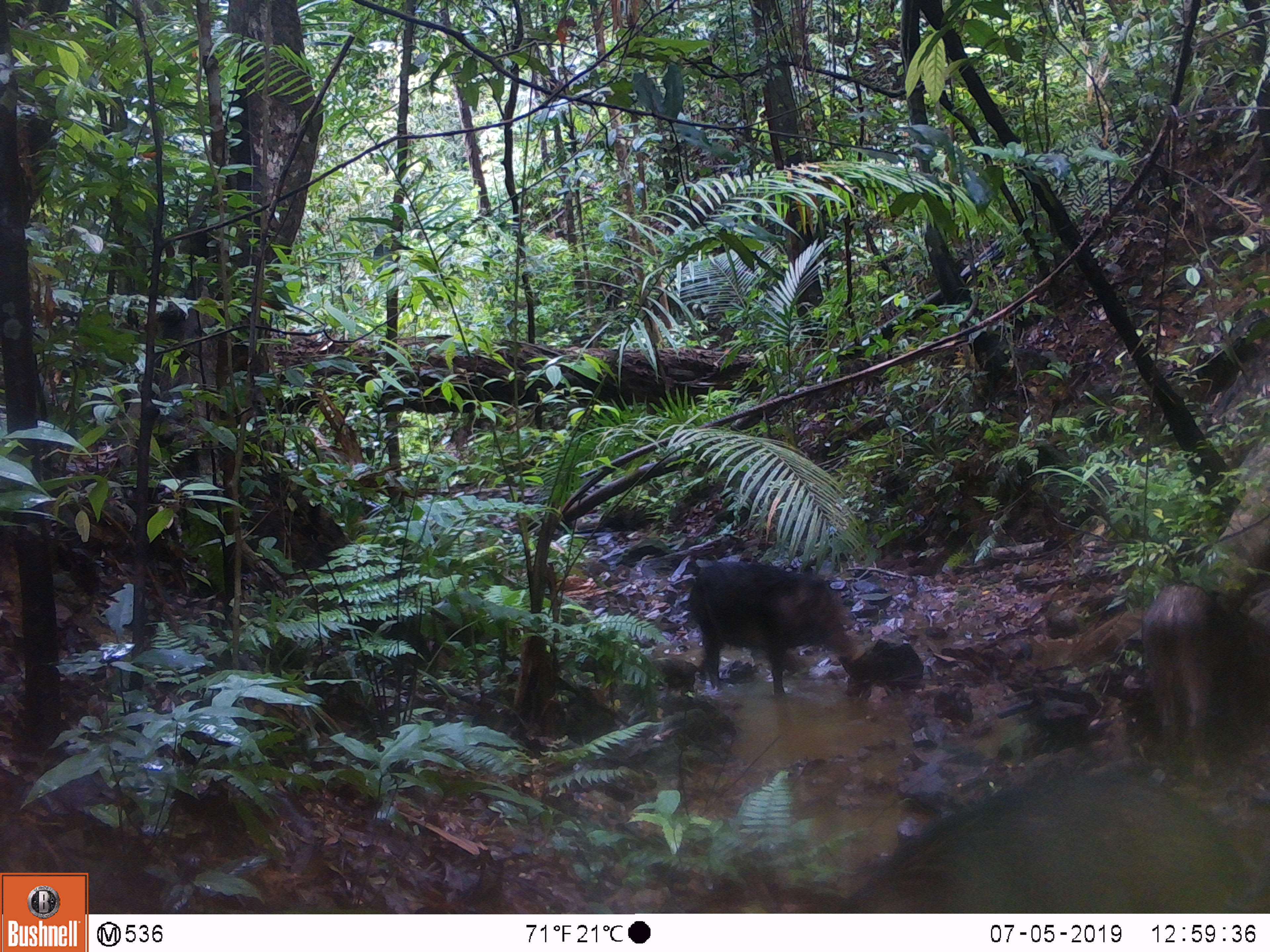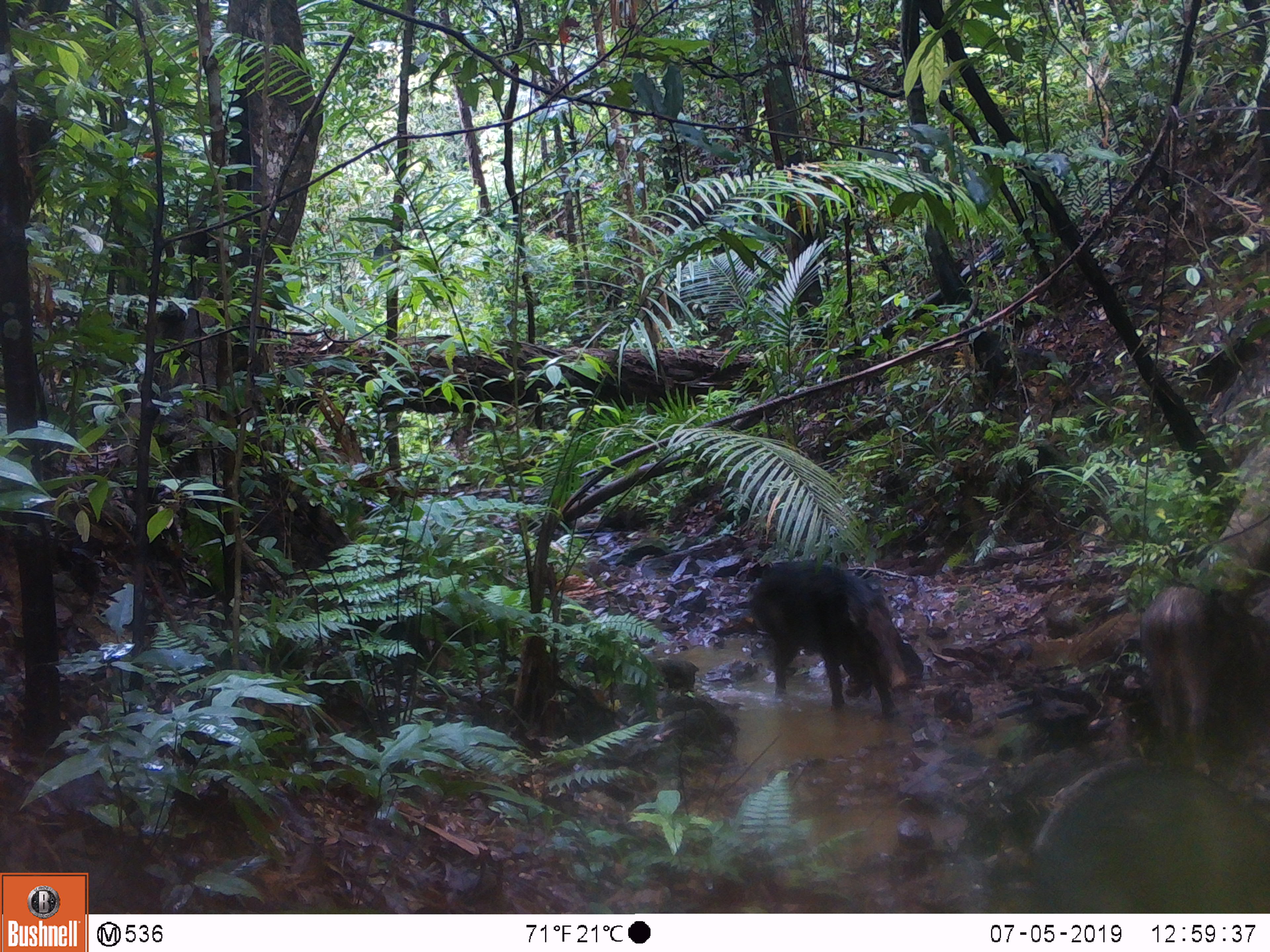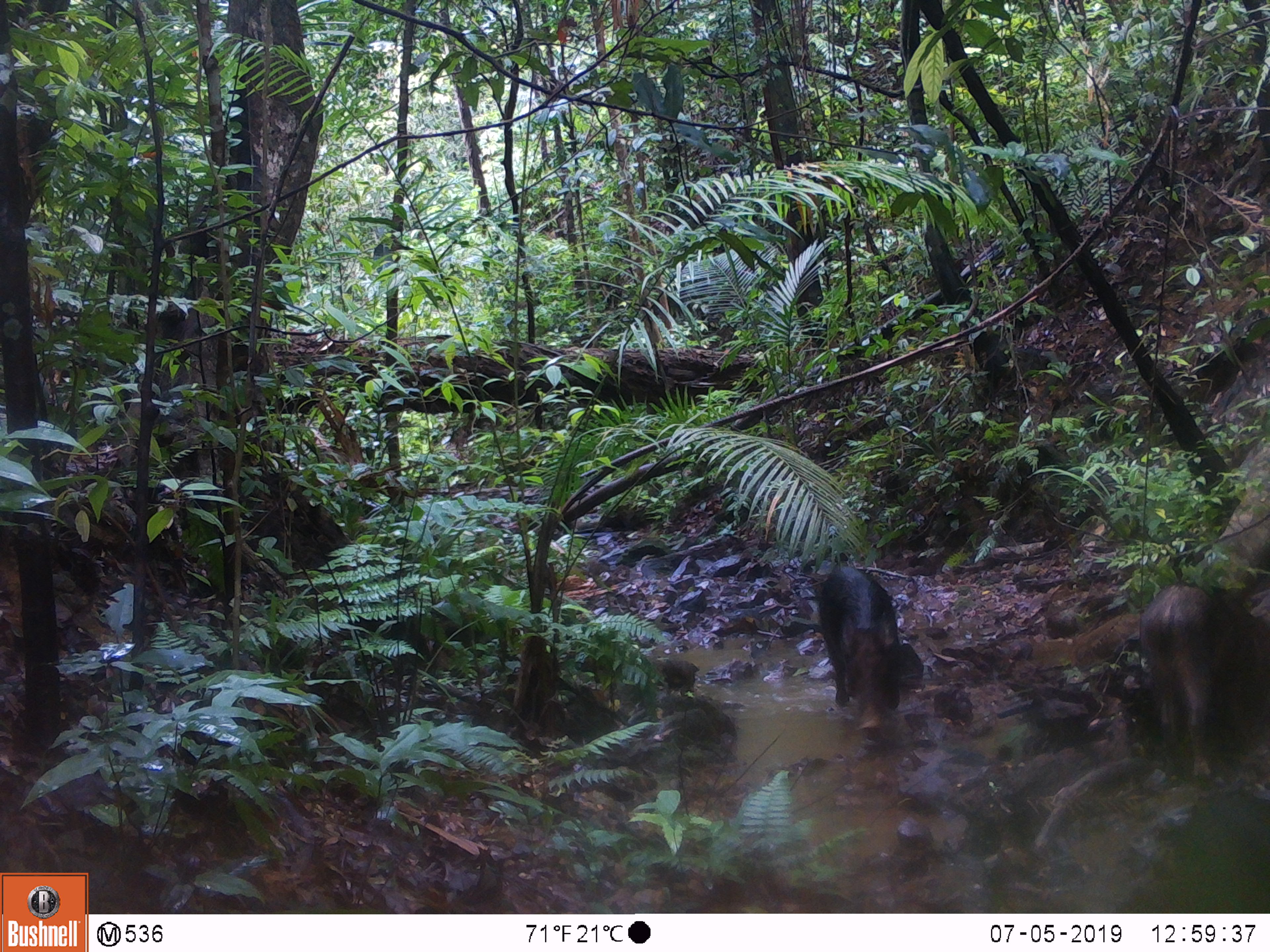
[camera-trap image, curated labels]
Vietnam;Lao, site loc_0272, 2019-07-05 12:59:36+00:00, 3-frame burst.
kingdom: Animalia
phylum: Chordata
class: Mammalia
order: Artiodactyla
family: Suidae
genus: Sus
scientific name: Sus scrofa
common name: eurasian wild pig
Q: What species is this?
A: Eurasian wild pig (Sus scrofa).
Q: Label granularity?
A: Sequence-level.